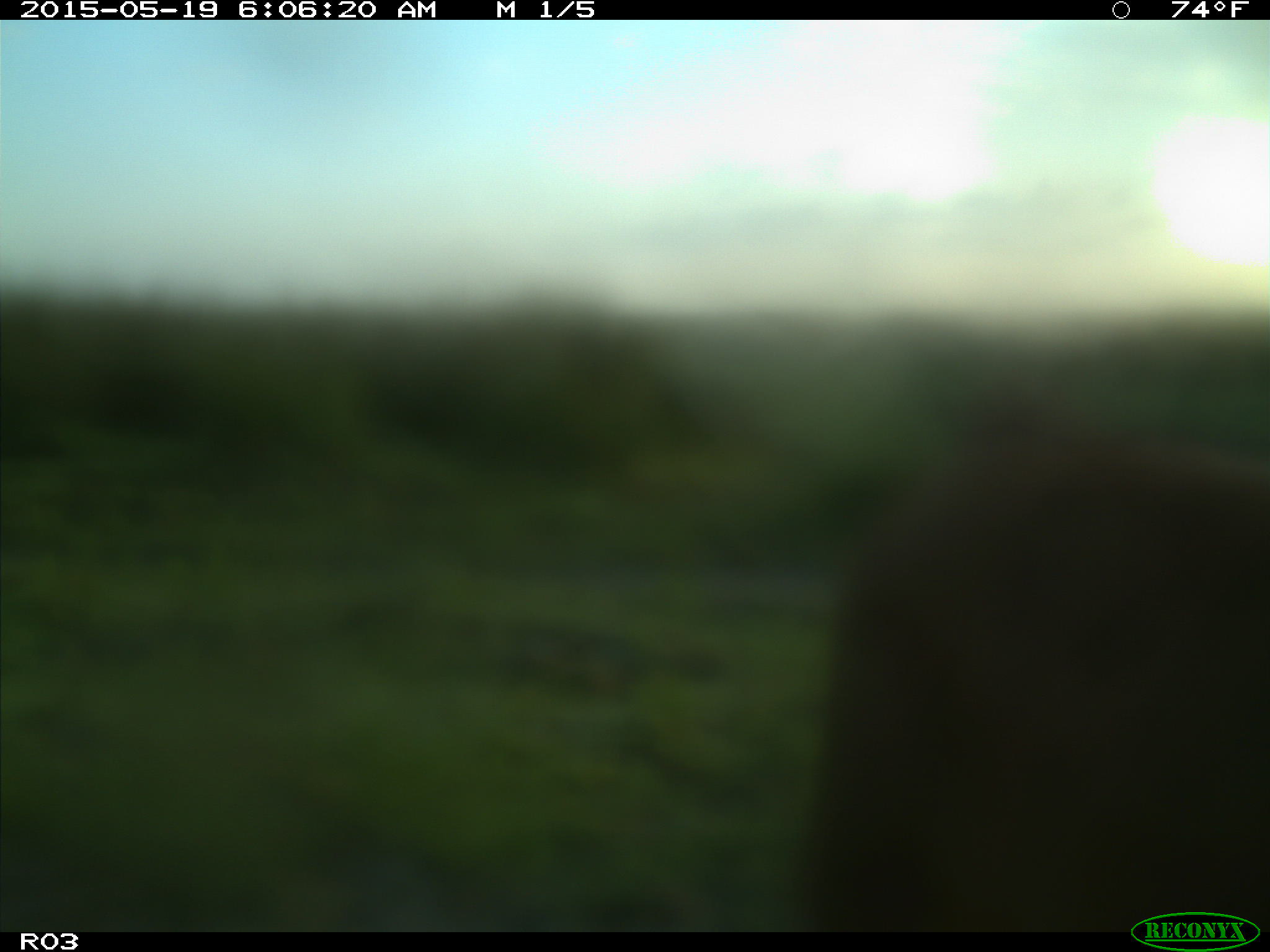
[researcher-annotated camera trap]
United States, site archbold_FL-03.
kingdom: Animalia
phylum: Chordata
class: Mammalia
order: Artiodactyla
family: Bovidae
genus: Bos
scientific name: Bos taurus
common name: domestic cow